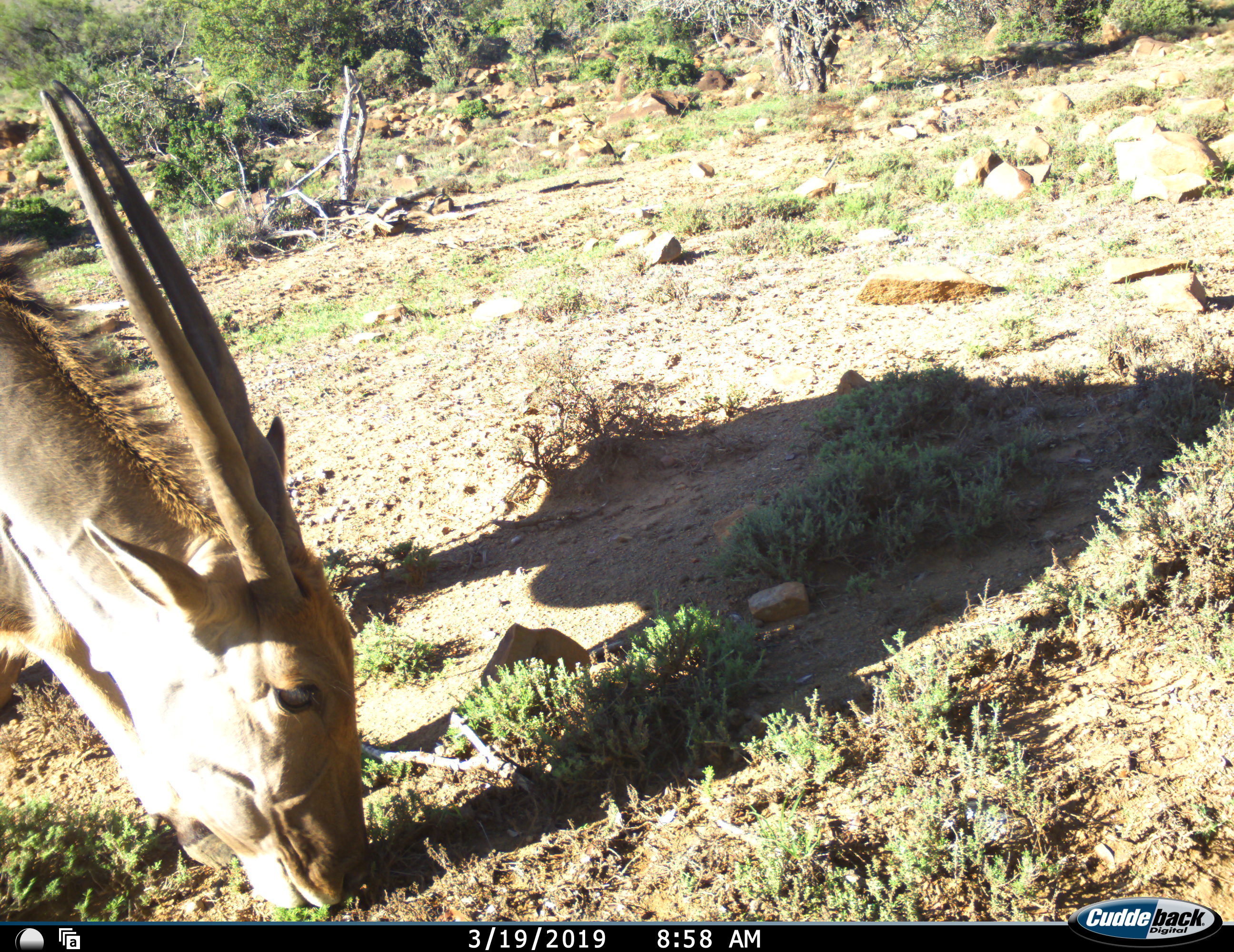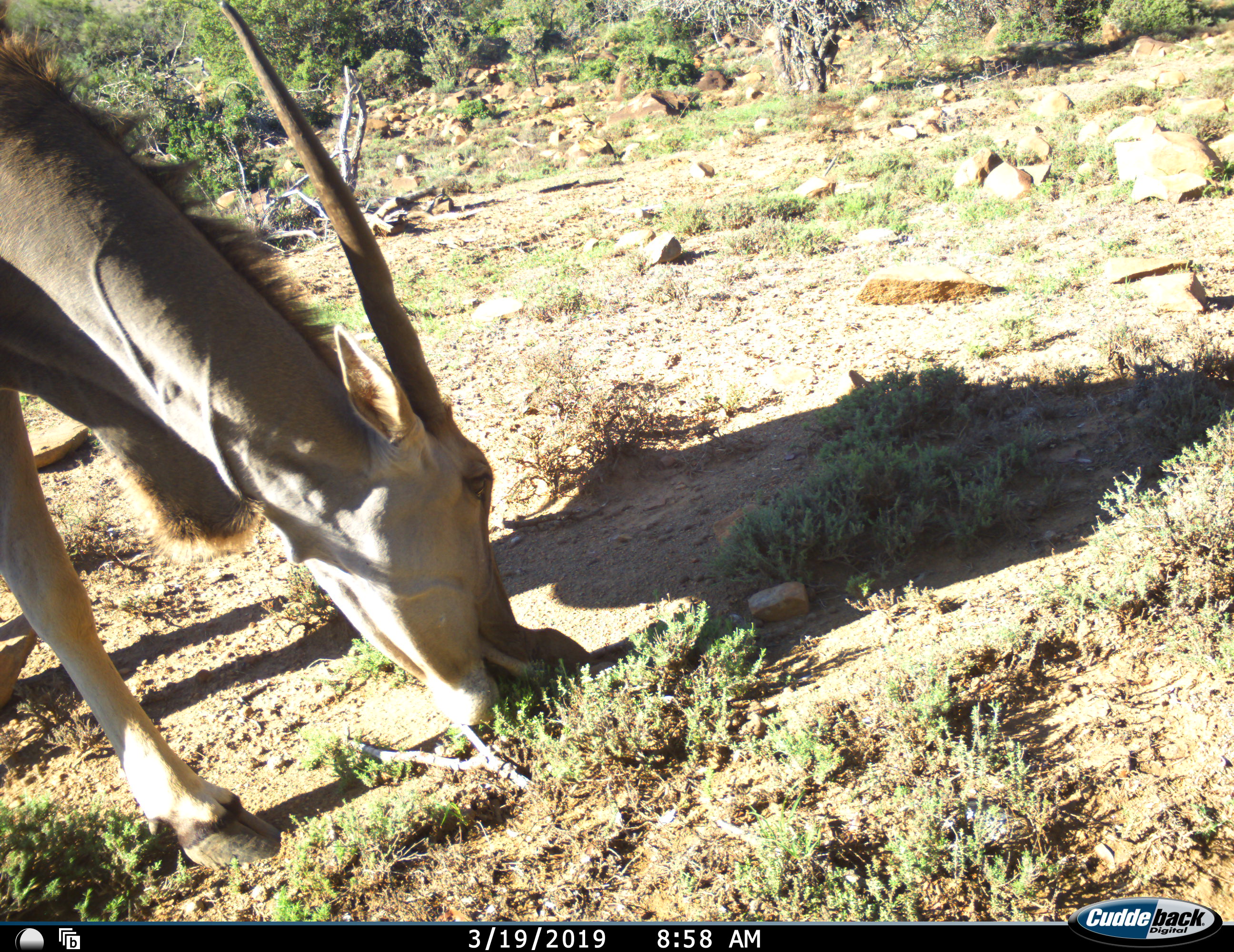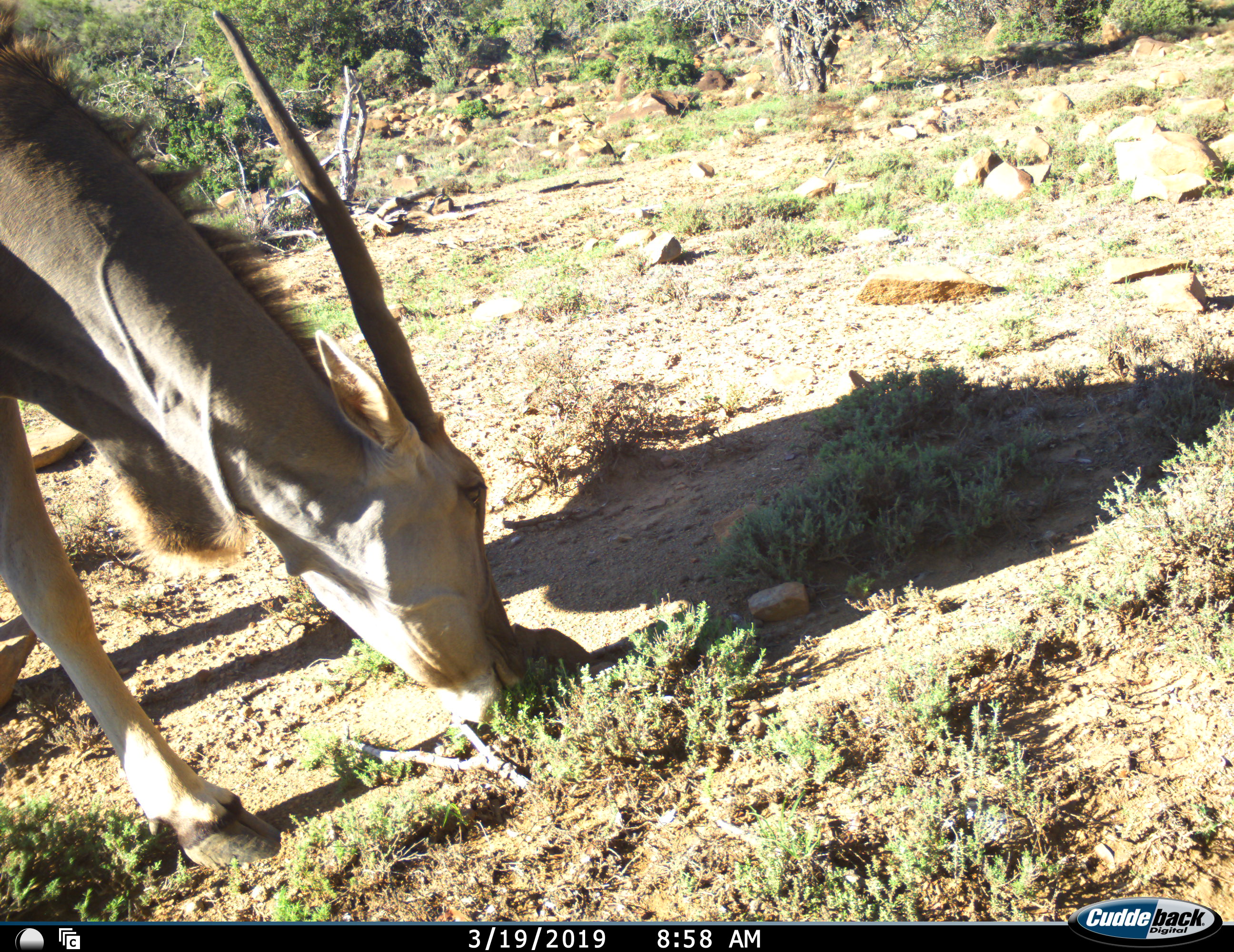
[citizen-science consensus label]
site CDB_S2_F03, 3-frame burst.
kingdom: Animalia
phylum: Chordata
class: Mammalia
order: Artiodactyla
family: Bovidae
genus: Tragelaphus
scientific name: Tragelaphus oryx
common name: eland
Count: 1.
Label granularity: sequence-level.